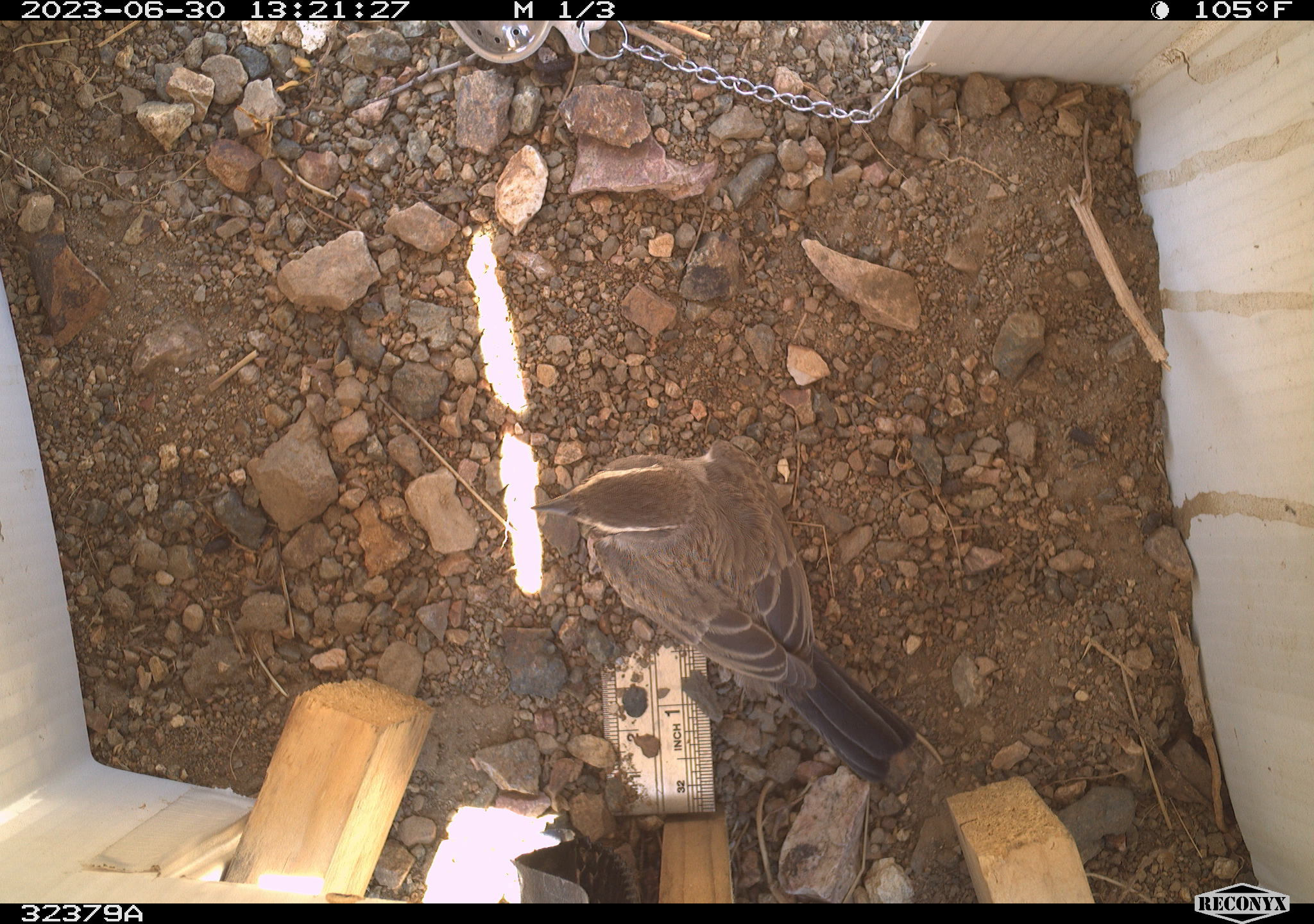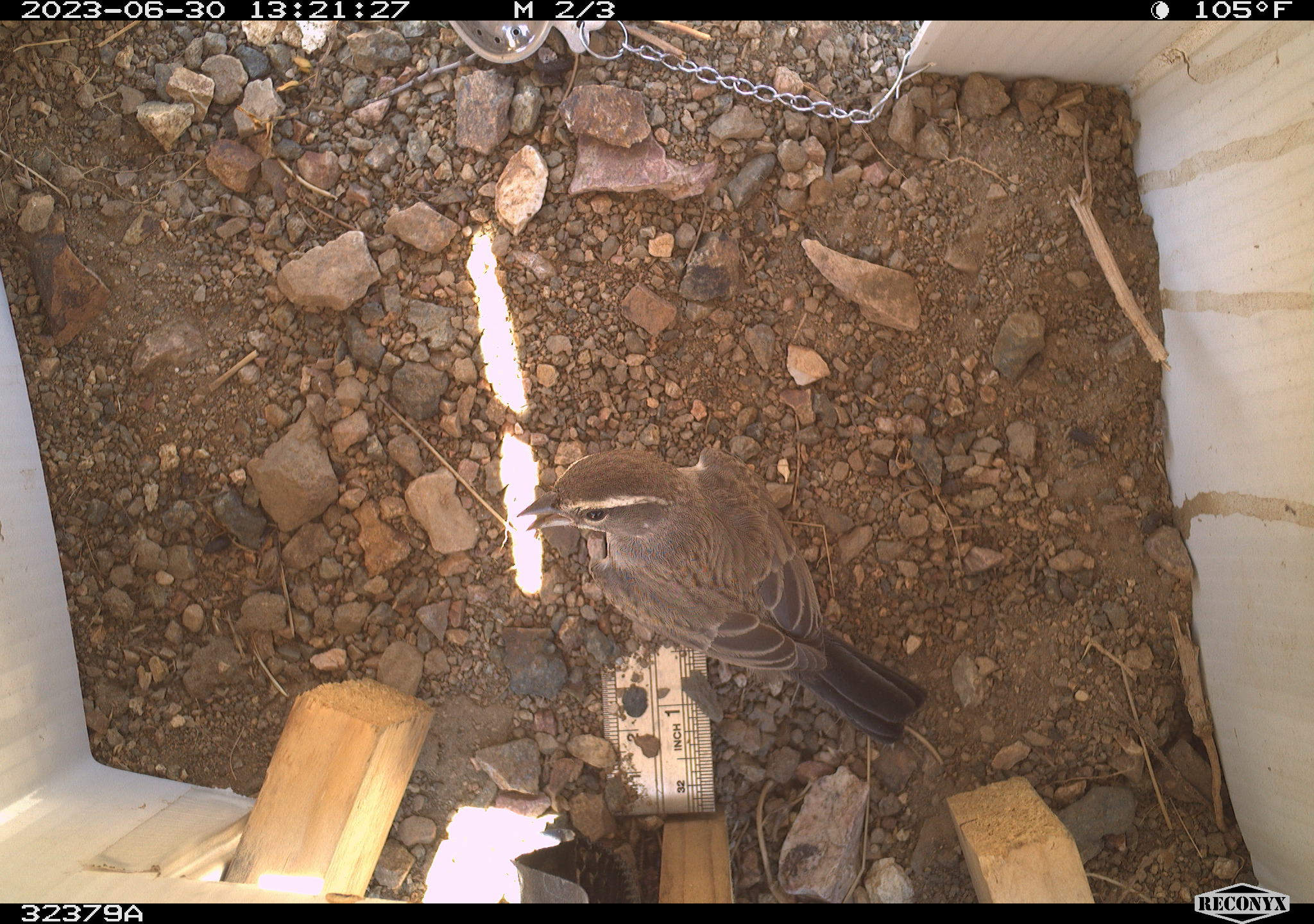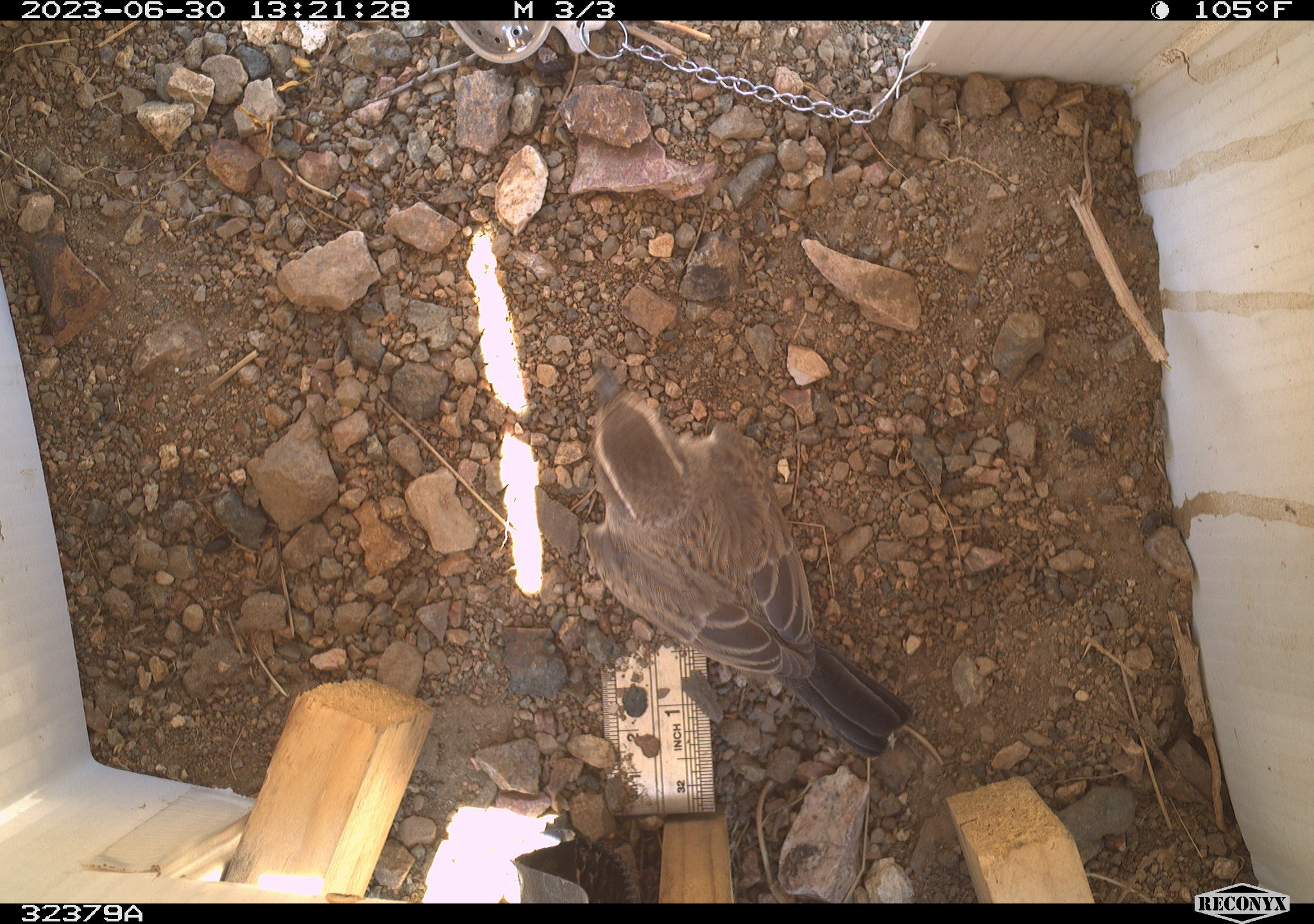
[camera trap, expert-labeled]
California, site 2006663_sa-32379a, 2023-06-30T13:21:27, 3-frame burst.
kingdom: Animalia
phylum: Chordata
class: Aves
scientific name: Aves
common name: bird